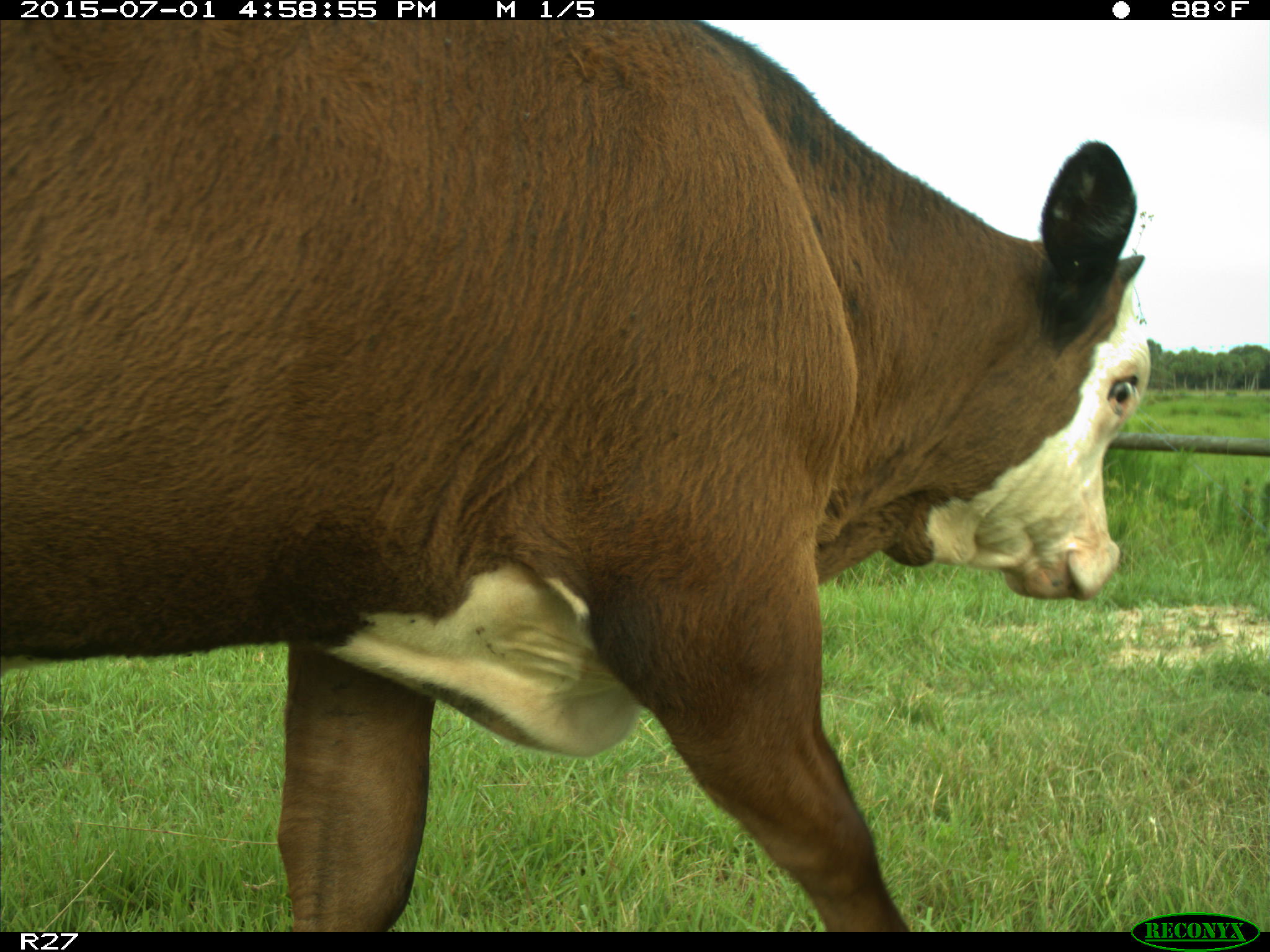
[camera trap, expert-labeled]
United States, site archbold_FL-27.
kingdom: Animalia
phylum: Chordata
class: Mammalia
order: Artiodactyla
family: Bovidae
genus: Bos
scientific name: Bos taurus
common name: domestic cow